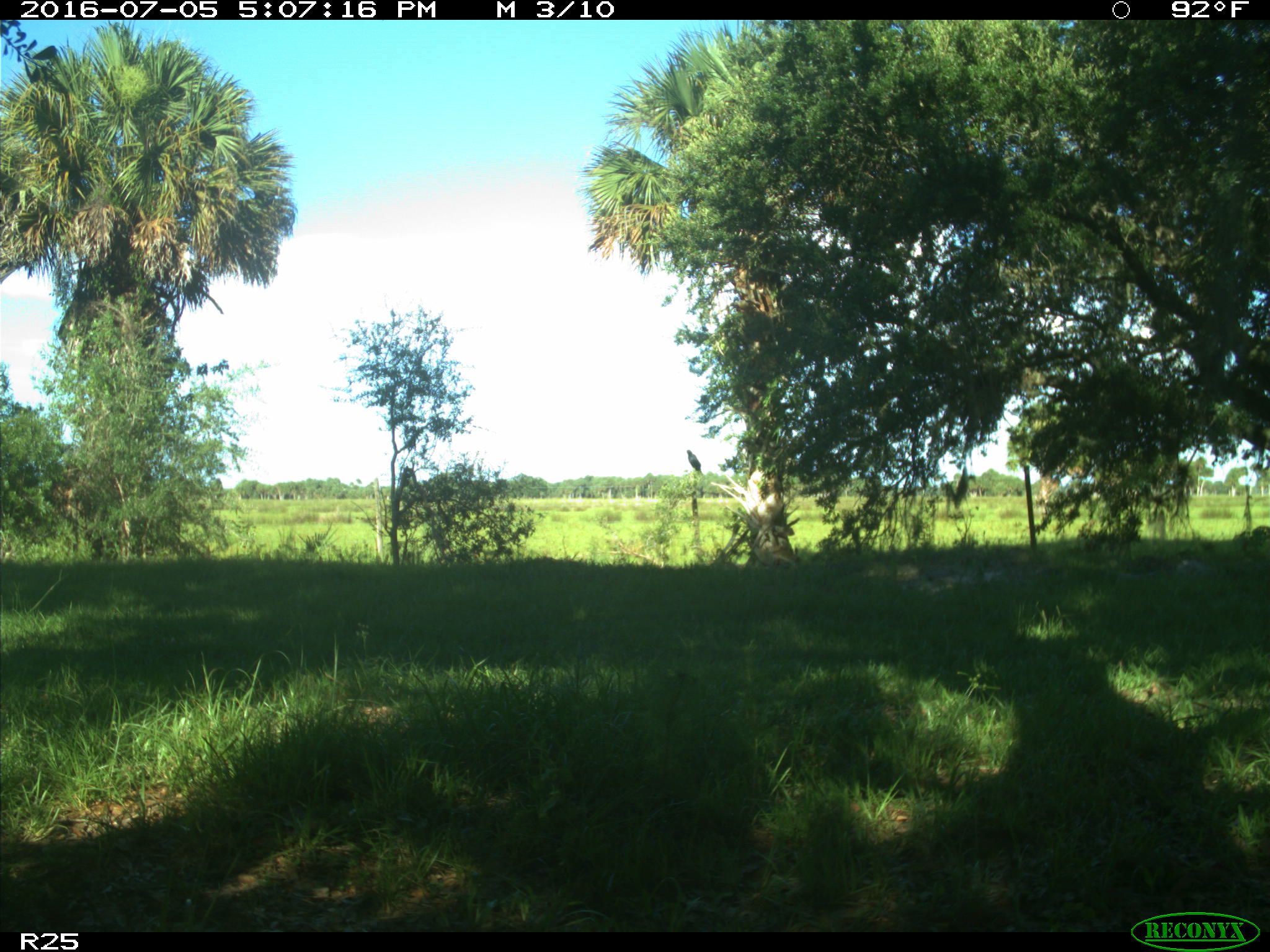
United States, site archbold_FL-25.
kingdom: Animalia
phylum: Chordata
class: Mammalia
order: Artiodactyla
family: Bovidae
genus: Bos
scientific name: Bos taurus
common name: domestic cow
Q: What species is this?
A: Bos taurus (domestic cow).